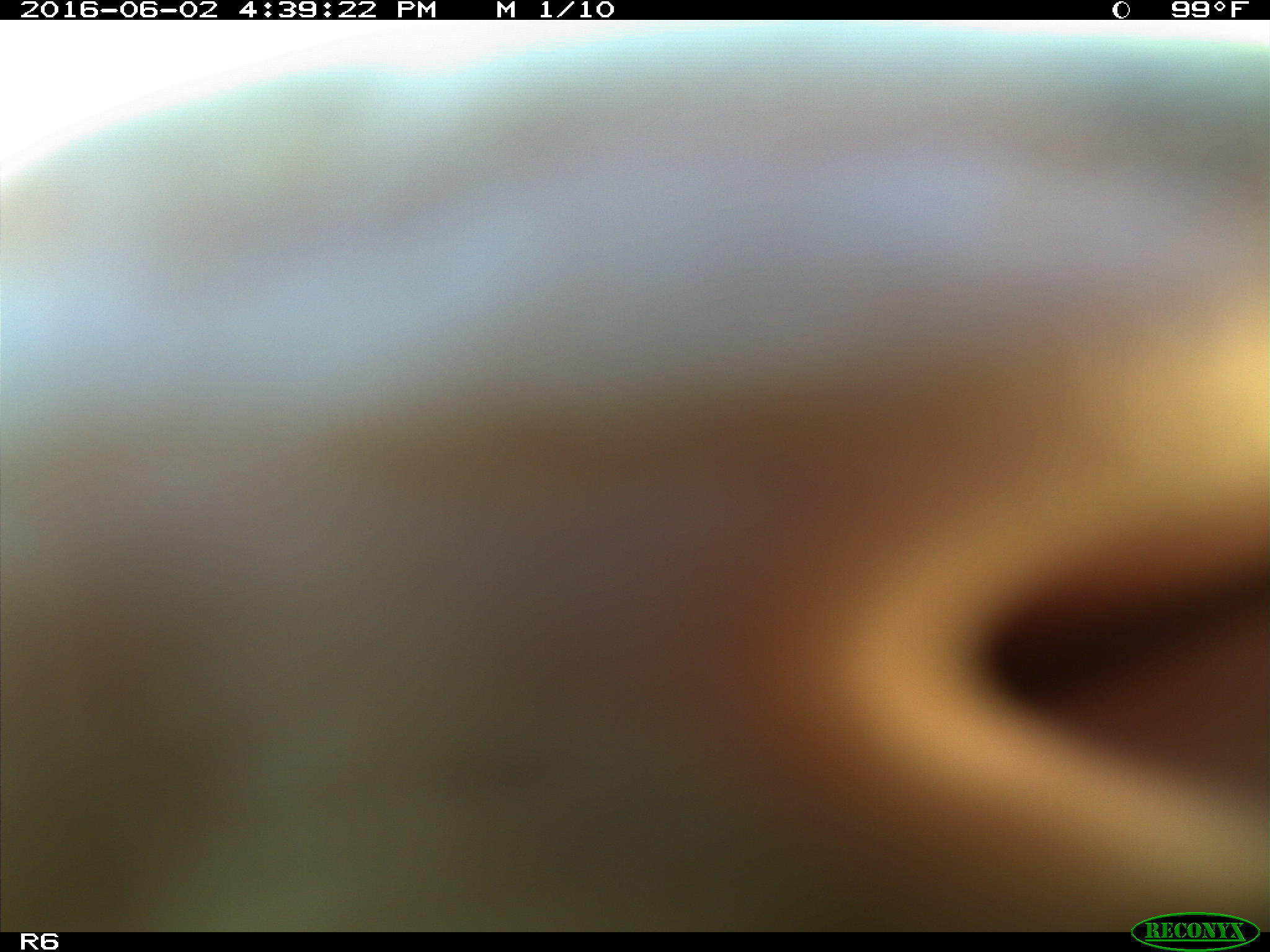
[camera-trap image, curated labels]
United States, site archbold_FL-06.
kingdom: Animalia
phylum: Chordata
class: Mammalia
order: Artiodactyla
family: Bovidae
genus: Bos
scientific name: Bos taurus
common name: domestic cow